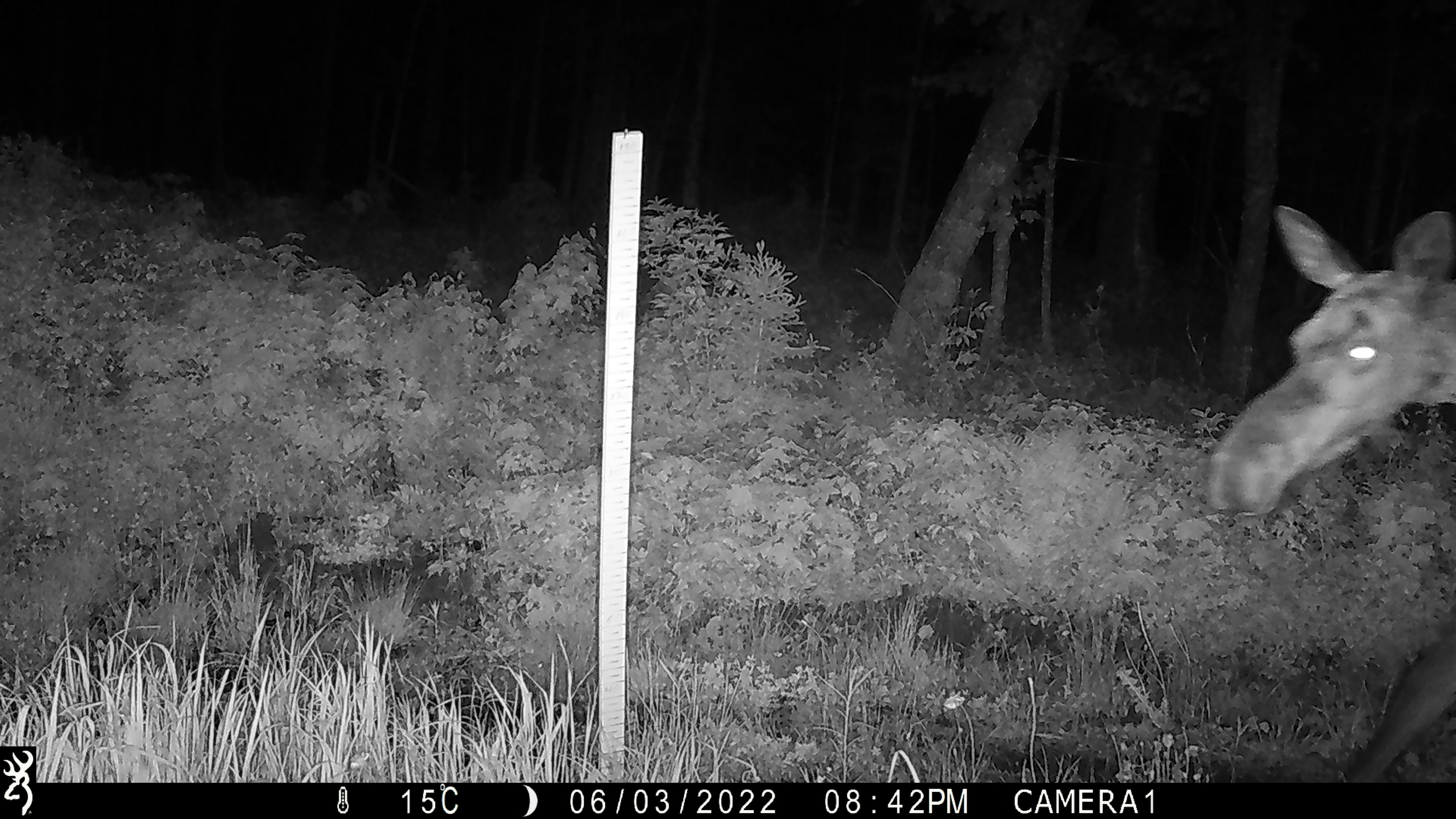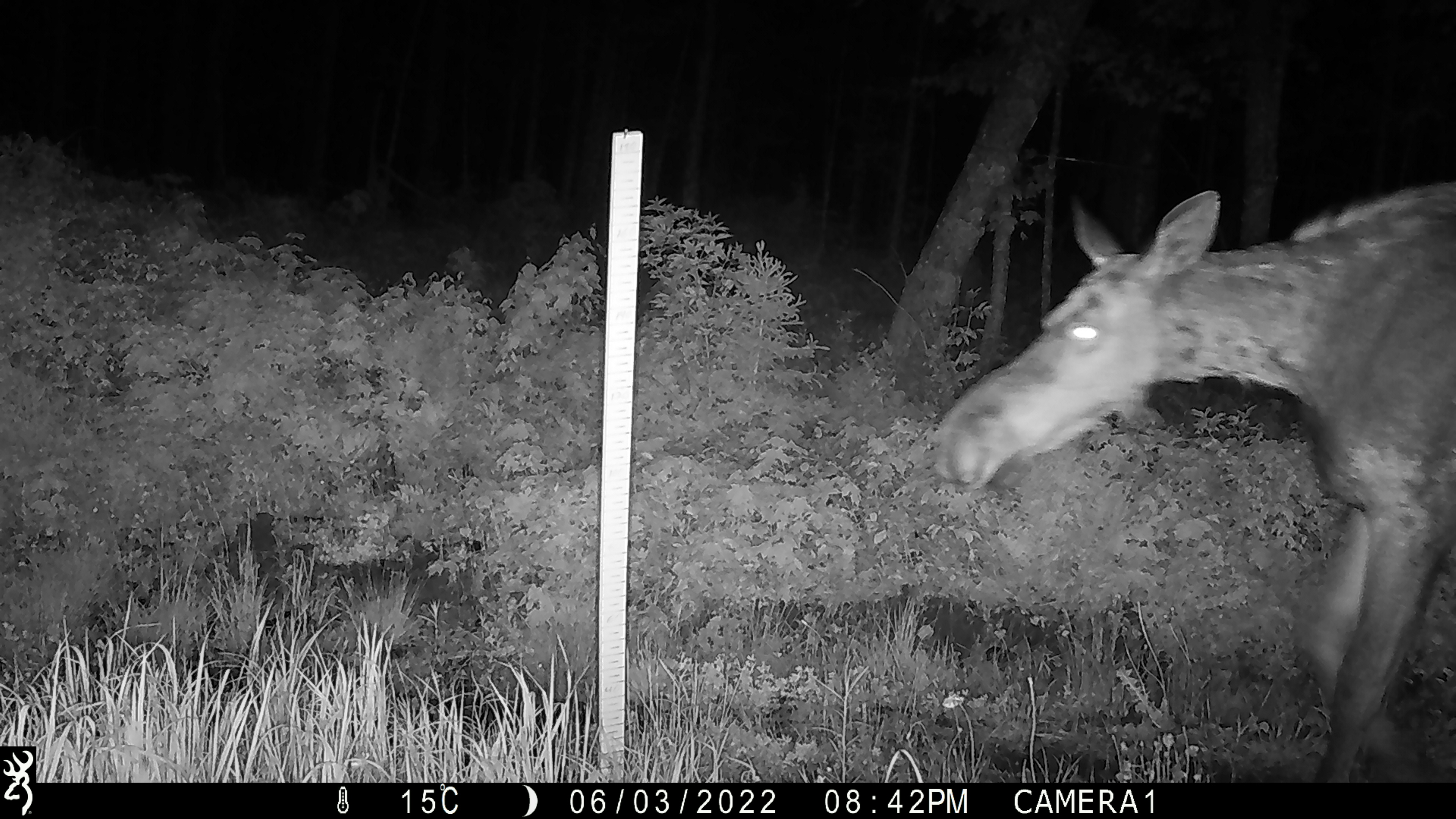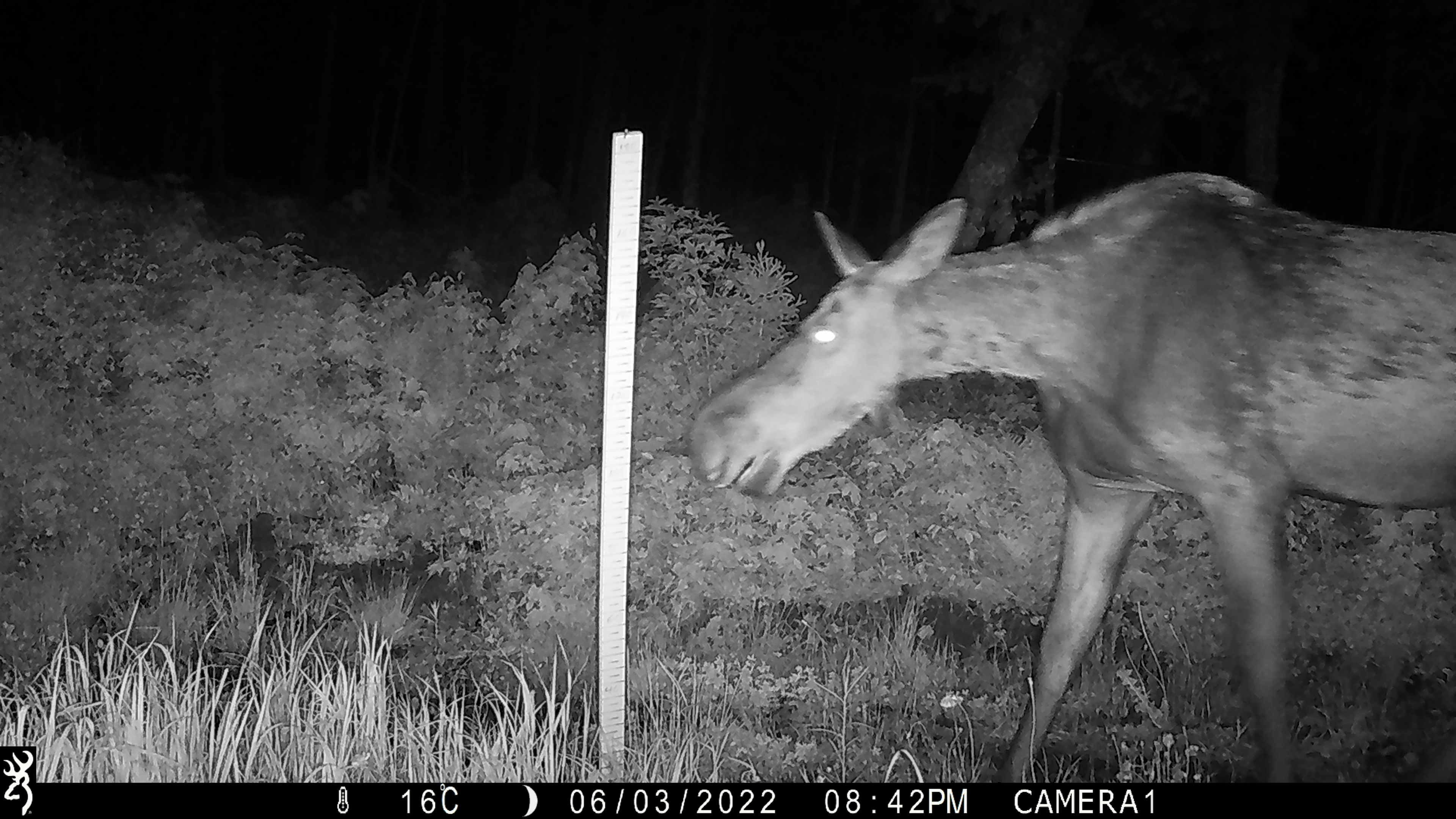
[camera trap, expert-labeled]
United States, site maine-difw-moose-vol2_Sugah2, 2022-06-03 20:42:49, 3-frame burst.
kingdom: Animalia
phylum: Chordata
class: Mammalia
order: Artiodactyla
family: Cervidae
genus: Alces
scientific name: Alces alces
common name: moose